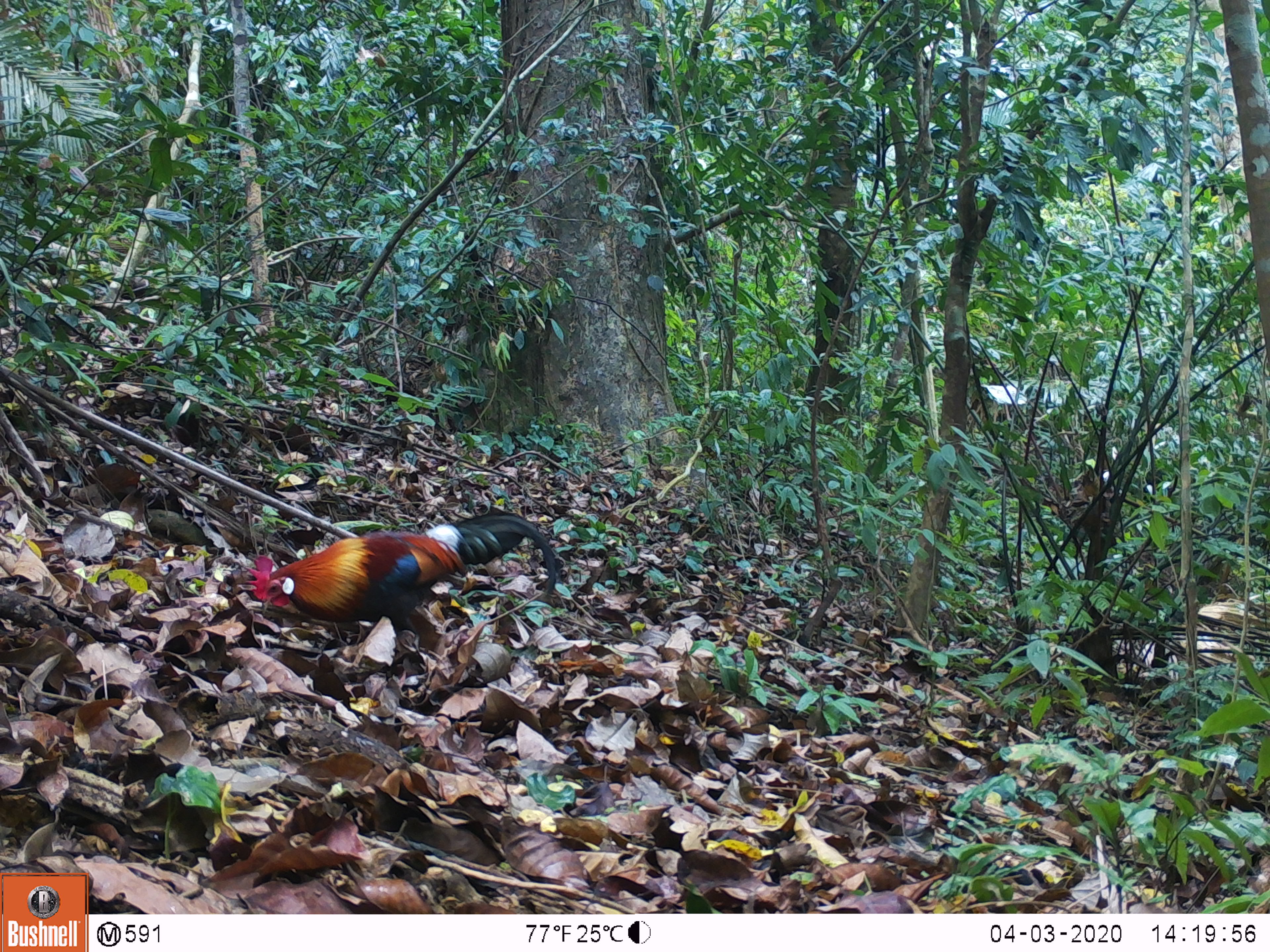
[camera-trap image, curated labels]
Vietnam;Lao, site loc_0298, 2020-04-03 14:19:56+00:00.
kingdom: Animalia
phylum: Chordata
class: Aves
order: Galliformes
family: Phasianidae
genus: Gallus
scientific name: Gallus gallus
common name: red junglefowl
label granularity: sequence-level